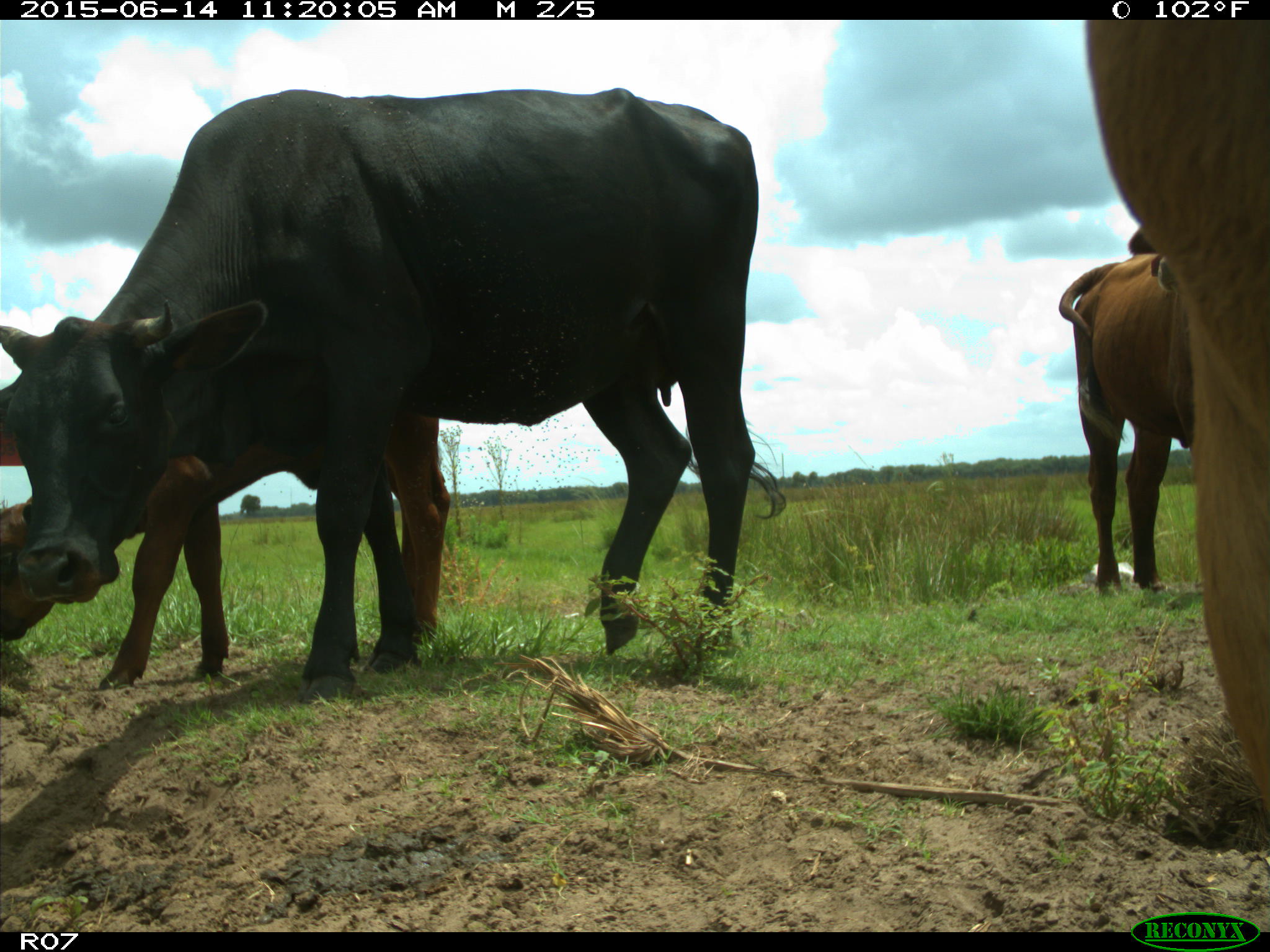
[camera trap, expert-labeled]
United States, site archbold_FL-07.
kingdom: Animalia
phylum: Chordata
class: Mammalia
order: Artiodactyla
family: Bovidae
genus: Bos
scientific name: Bos taurus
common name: domestic cow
Bos taurus (domestic cow).